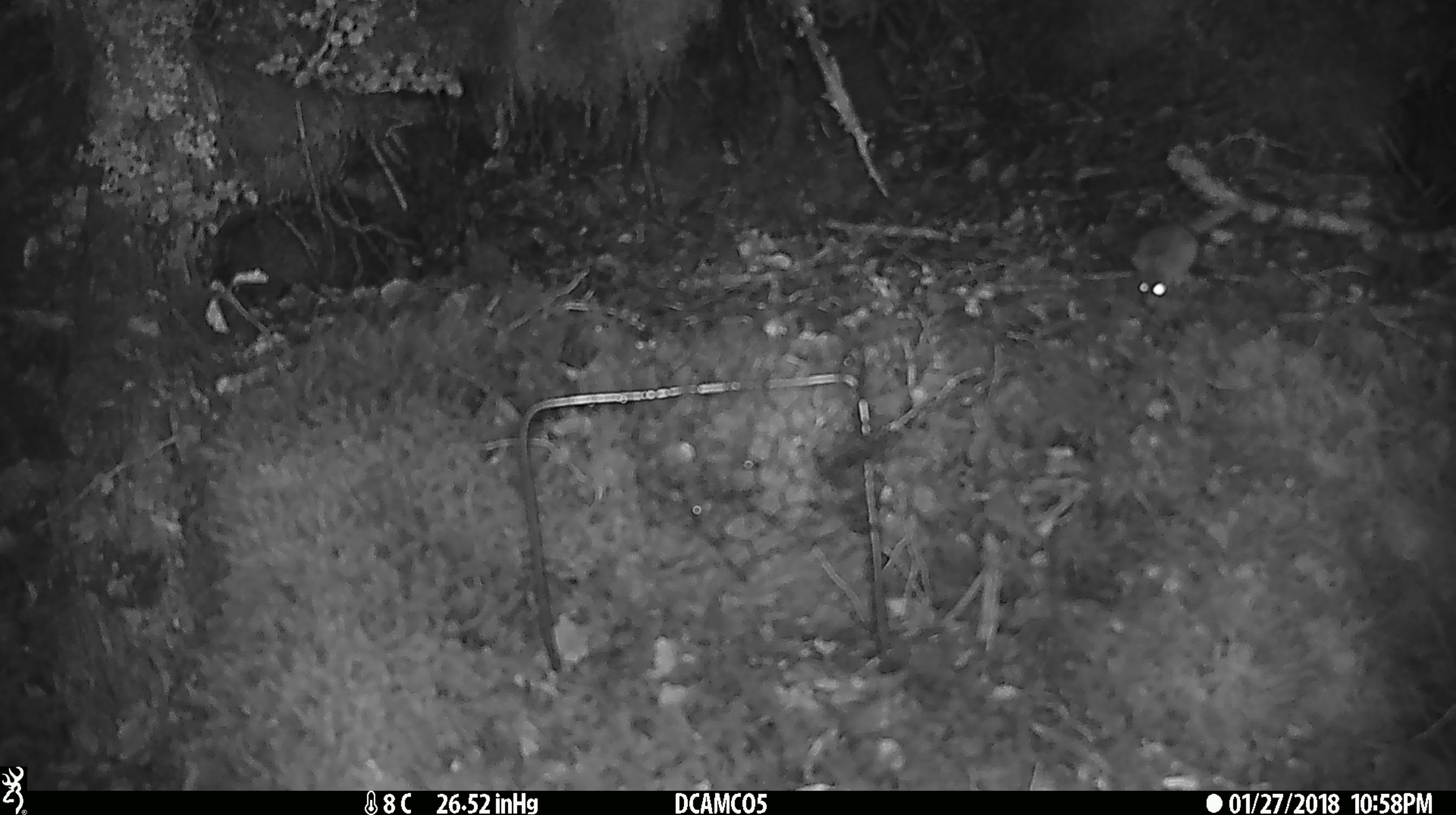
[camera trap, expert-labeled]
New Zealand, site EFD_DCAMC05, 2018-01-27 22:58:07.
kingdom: Animalia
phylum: Chordata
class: Mammalia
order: Rodentia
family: Muridae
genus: Mus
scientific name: Mus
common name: mouse